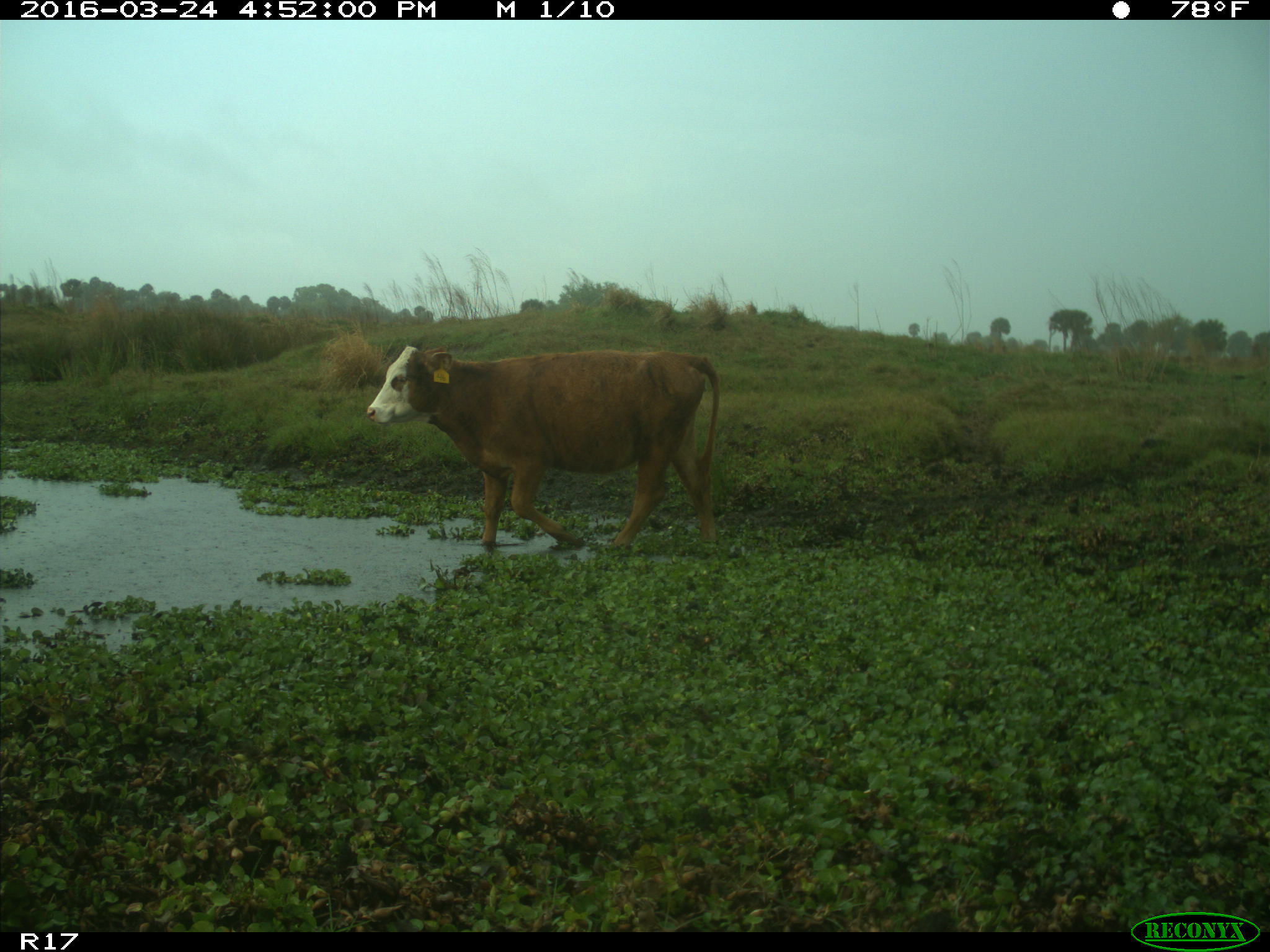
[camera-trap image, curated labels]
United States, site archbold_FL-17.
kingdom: Animalia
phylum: Chordata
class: Mammalia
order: Artiodactyla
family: Bovidae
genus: Bos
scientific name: Bos taurus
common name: domestic cow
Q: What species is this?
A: Bos taurus (domestic cow).